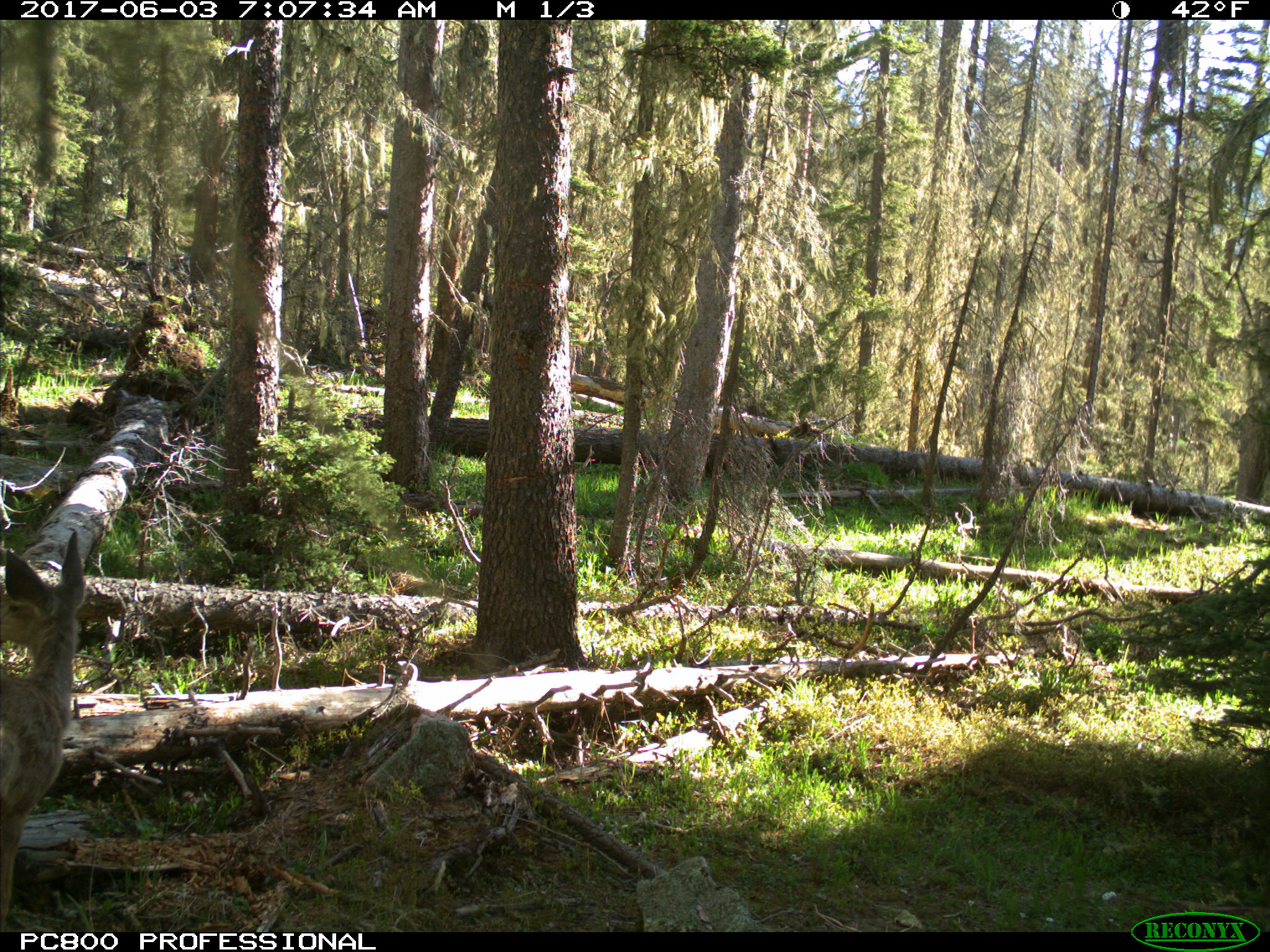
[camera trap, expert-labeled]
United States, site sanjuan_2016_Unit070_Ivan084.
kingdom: Animalia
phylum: Chordata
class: Mammalia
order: Artiodactyla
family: Cervidae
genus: Odocoileus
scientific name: Odocoileus hemionus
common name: mule deer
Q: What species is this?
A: Odocoileus hemionus (mule deer).